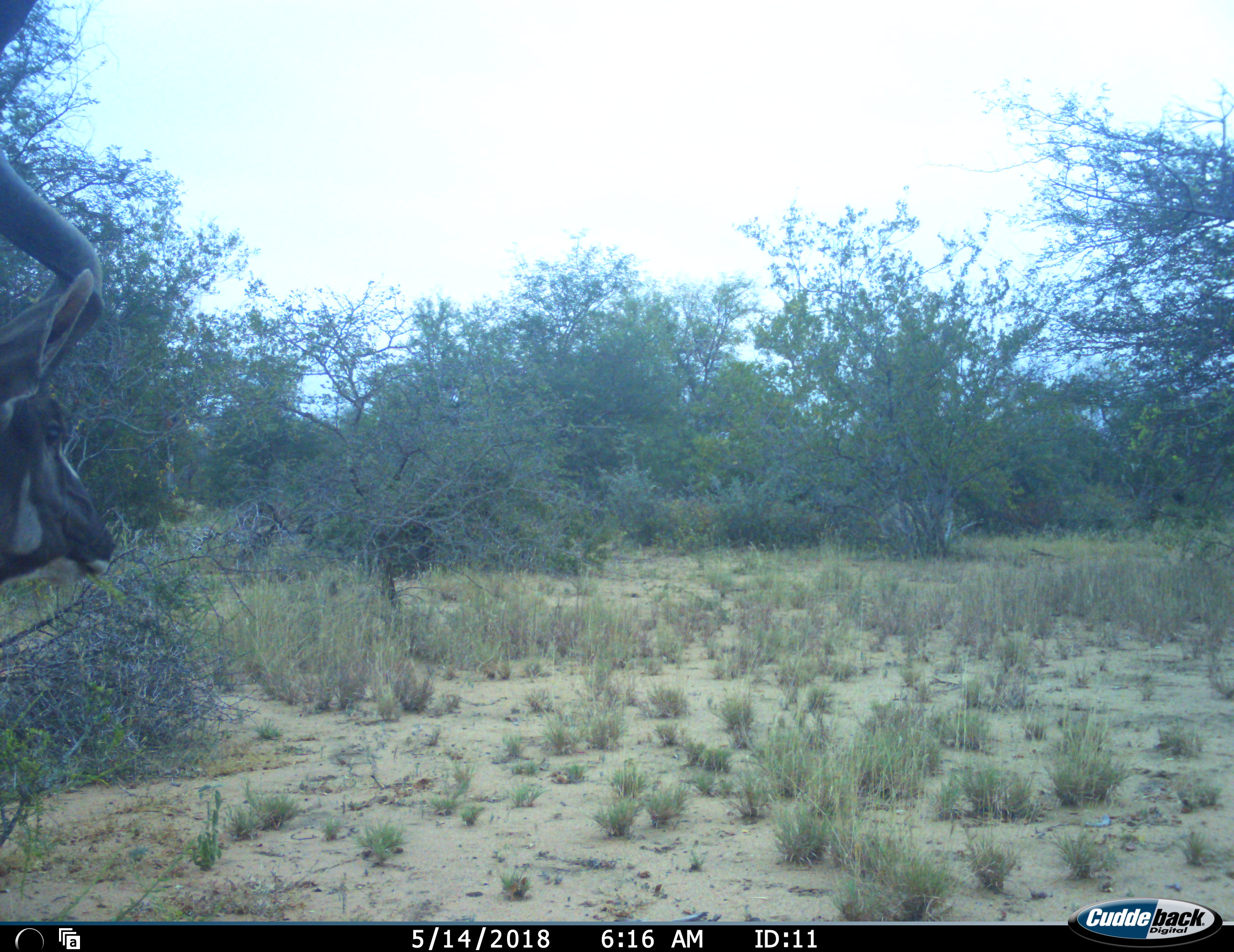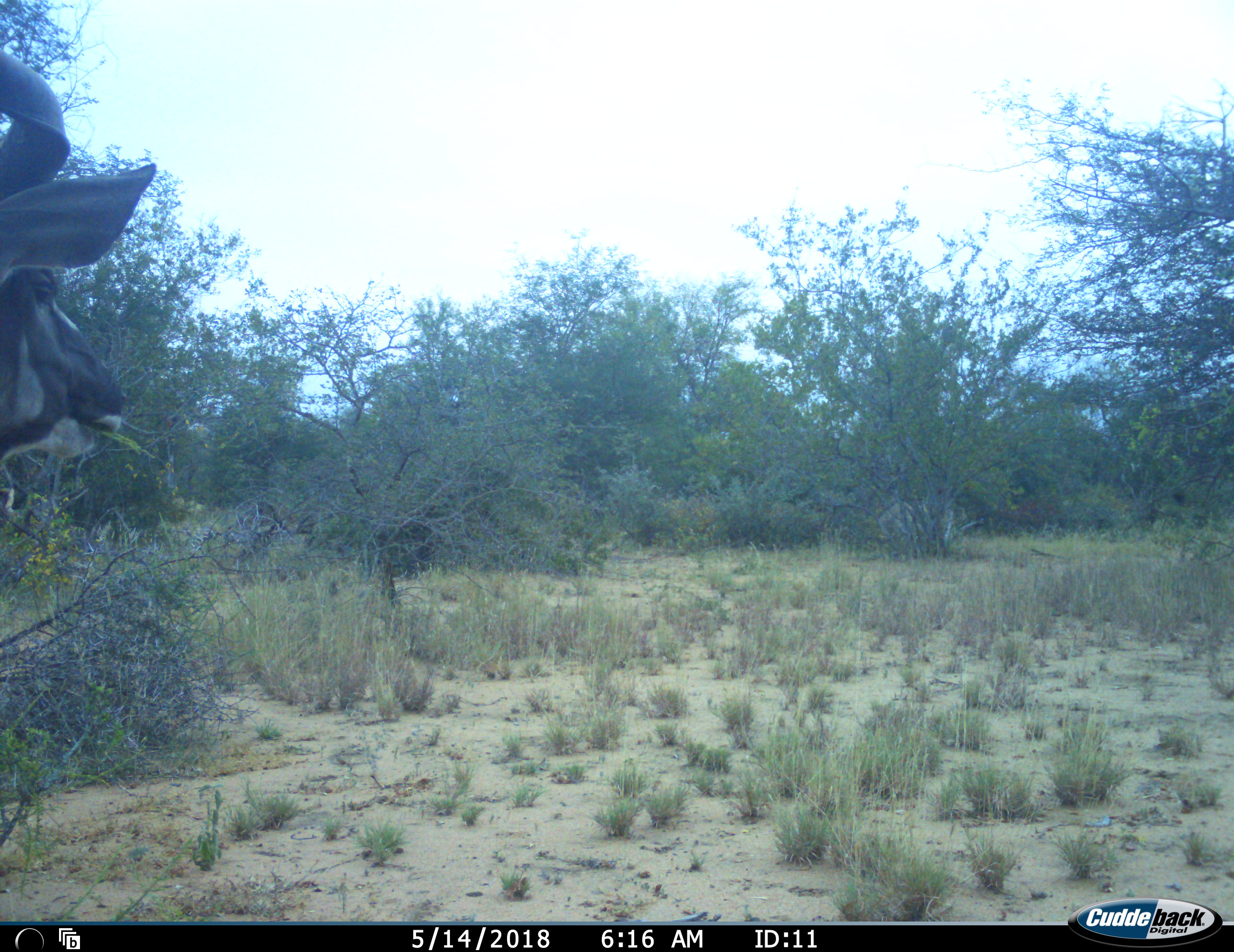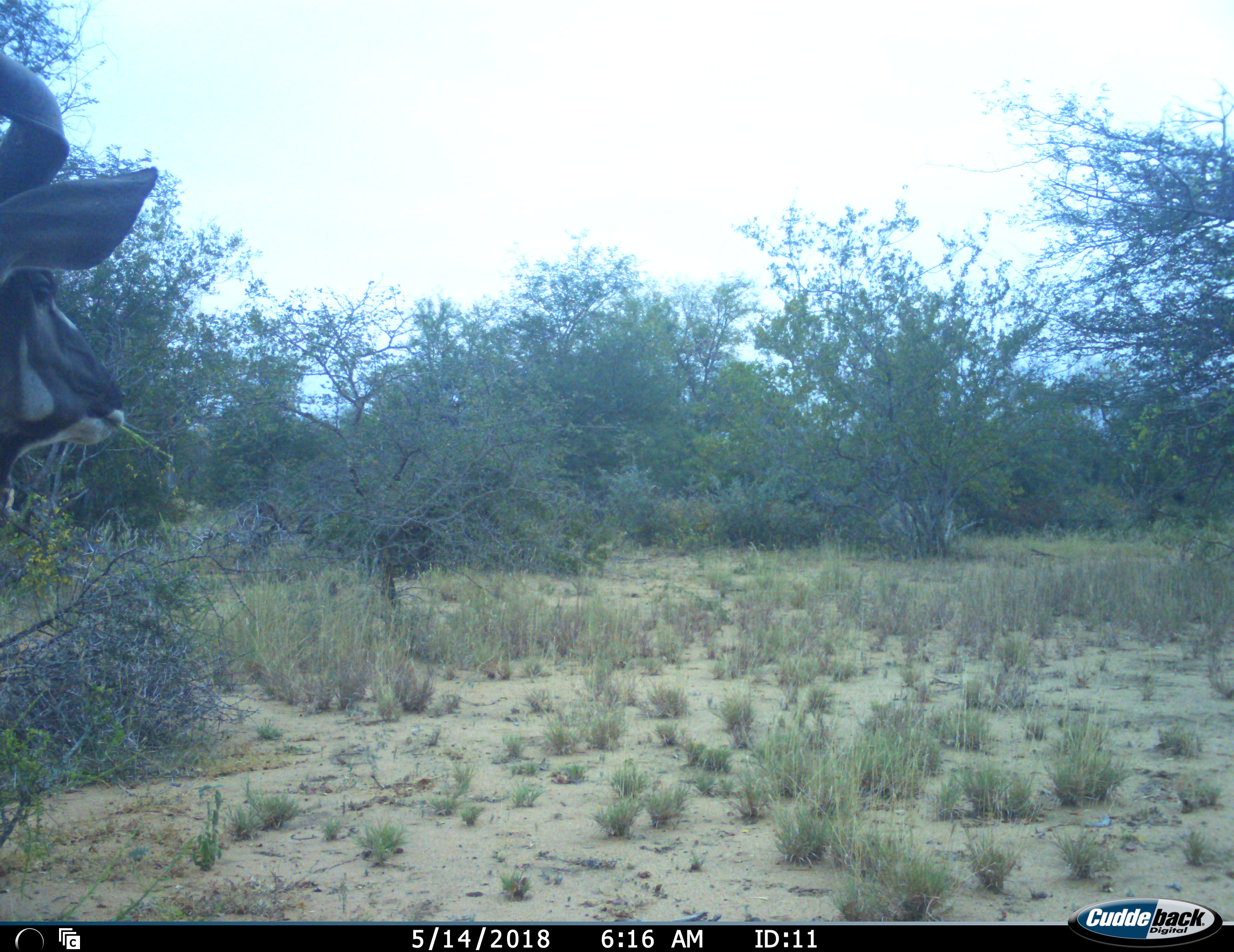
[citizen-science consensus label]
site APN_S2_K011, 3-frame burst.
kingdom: Animalia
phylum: Chordata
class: Mammalia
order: Artiodactyla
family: Bovidae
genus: Tragelaphus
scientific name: Tragelaphus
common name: kudu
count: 1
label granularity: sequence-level